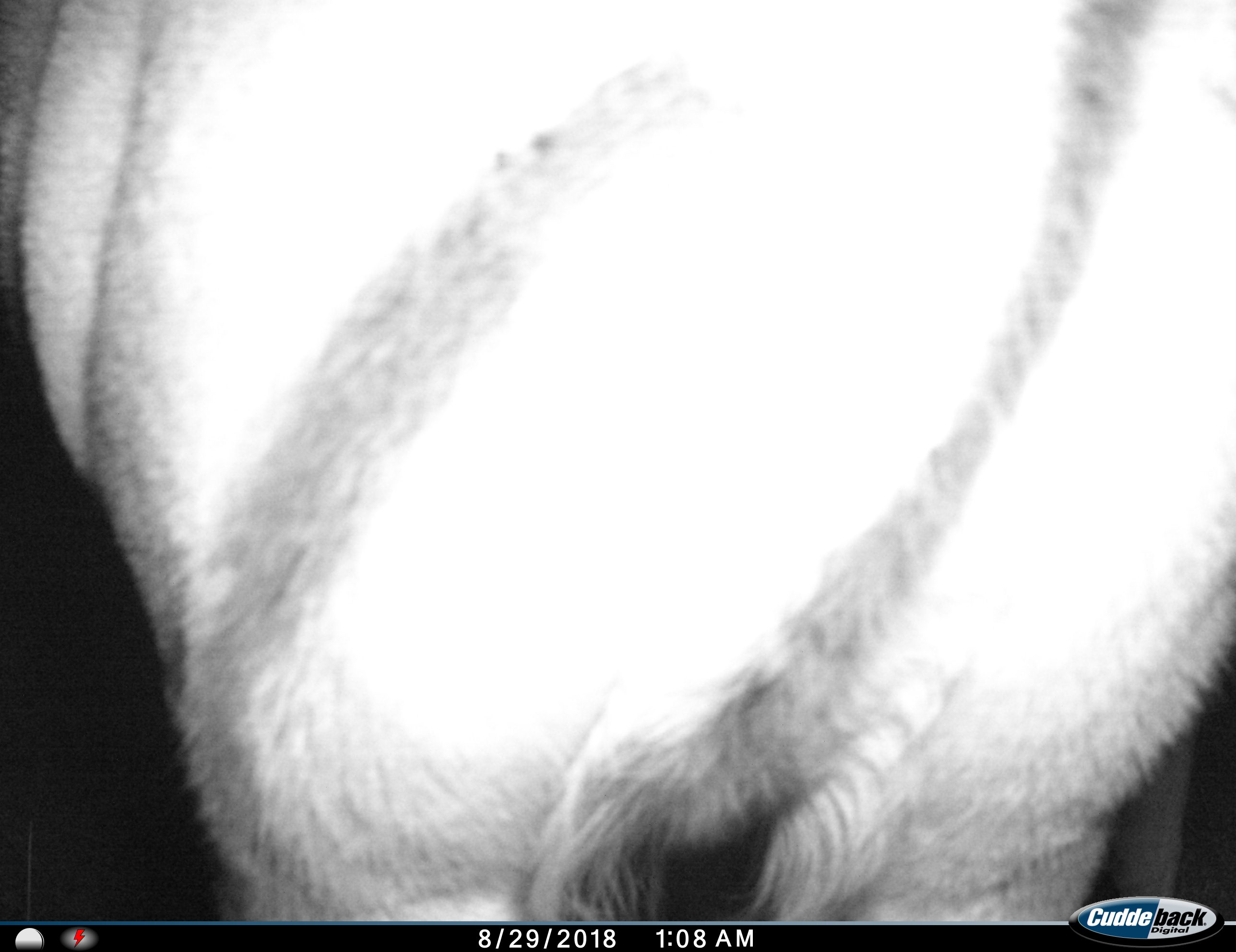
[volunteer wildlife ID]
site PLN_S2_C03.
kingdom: Animalia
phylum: Chordata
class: Mammalia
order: Artiodactyla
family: Bovidae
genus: Tragelaphus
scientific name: Tragelaphus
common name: kudu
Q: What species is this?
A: Kudu (Tragelaphus).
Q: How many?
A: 1.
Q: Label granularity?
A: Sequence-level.